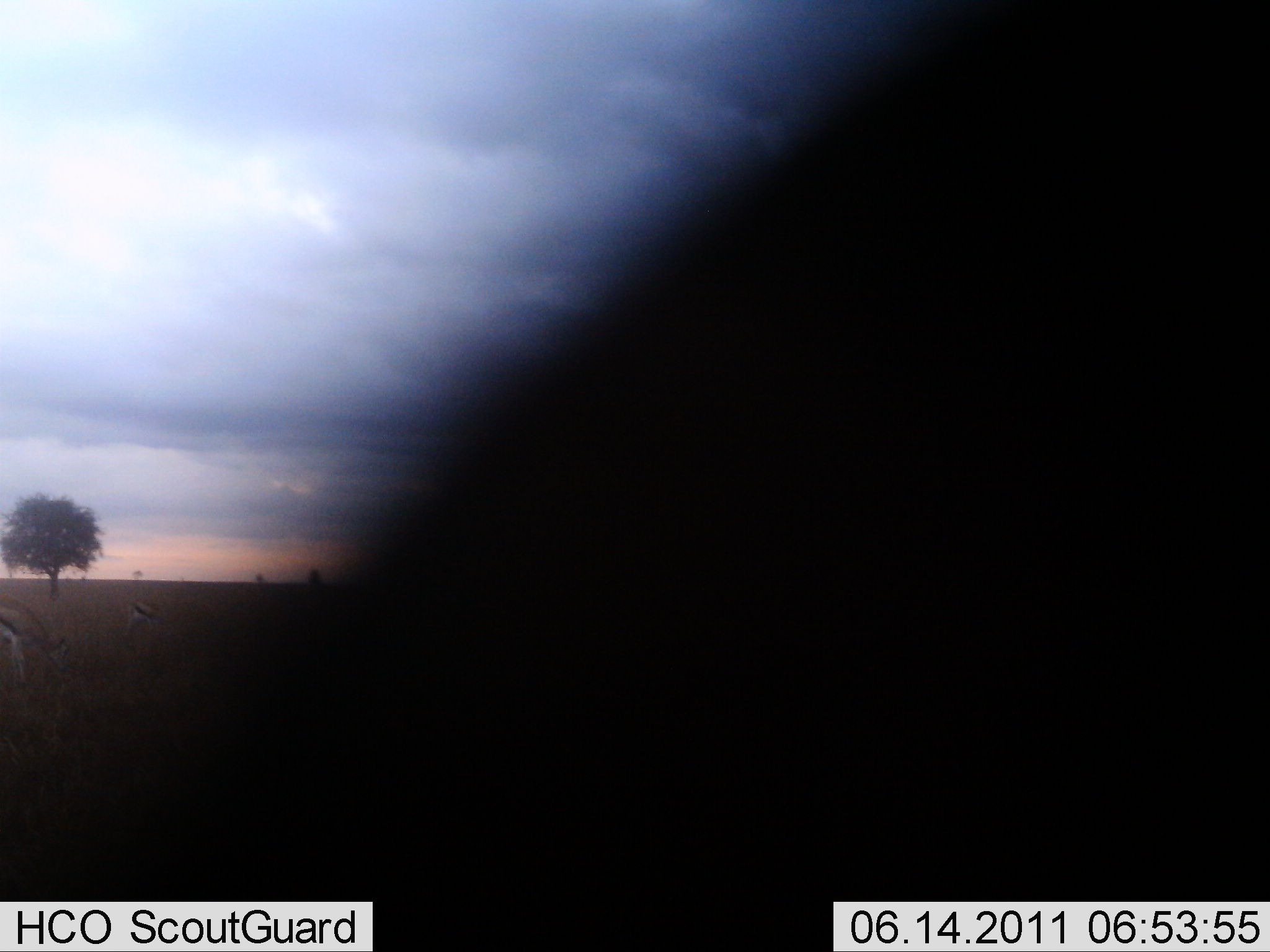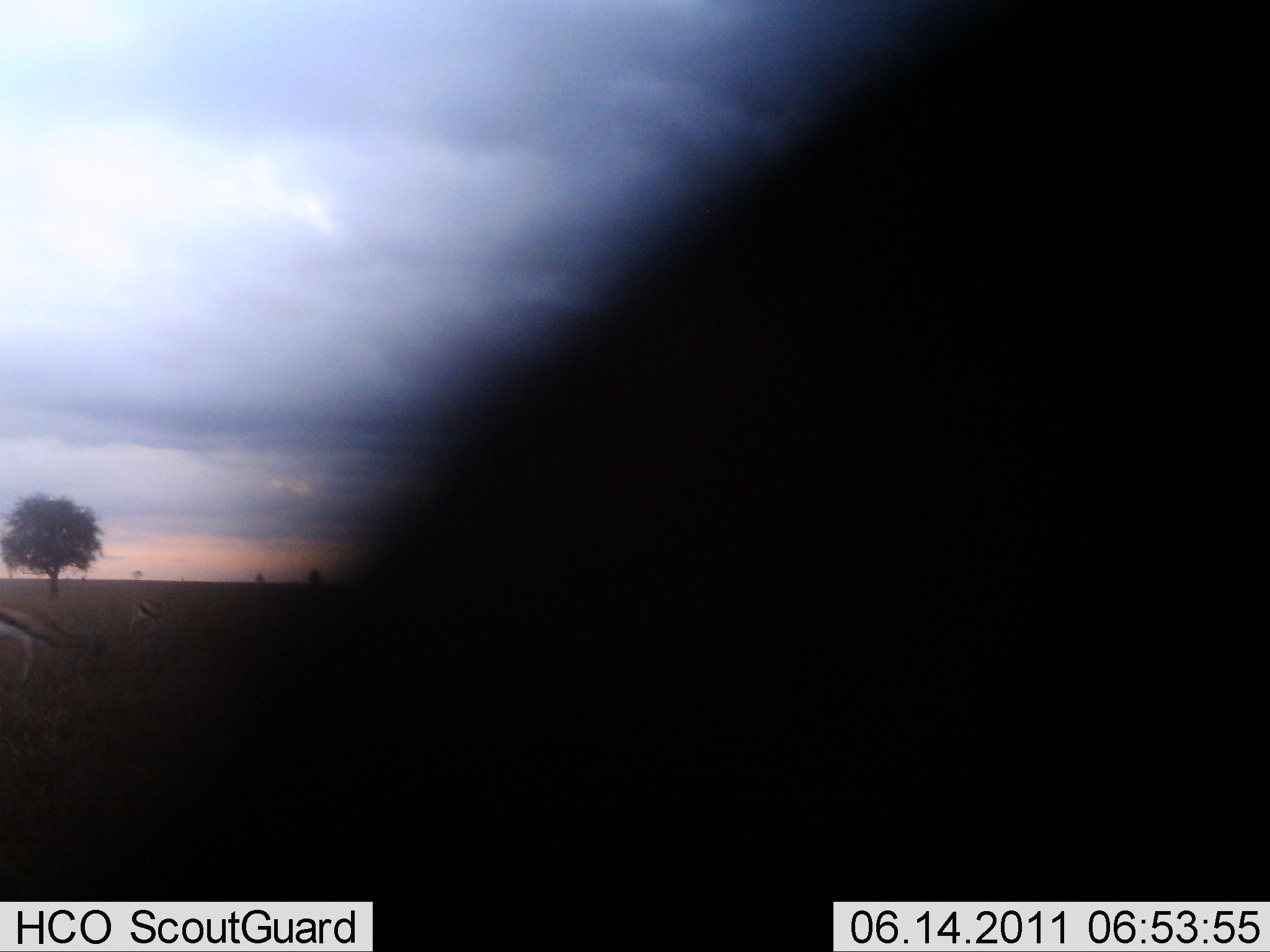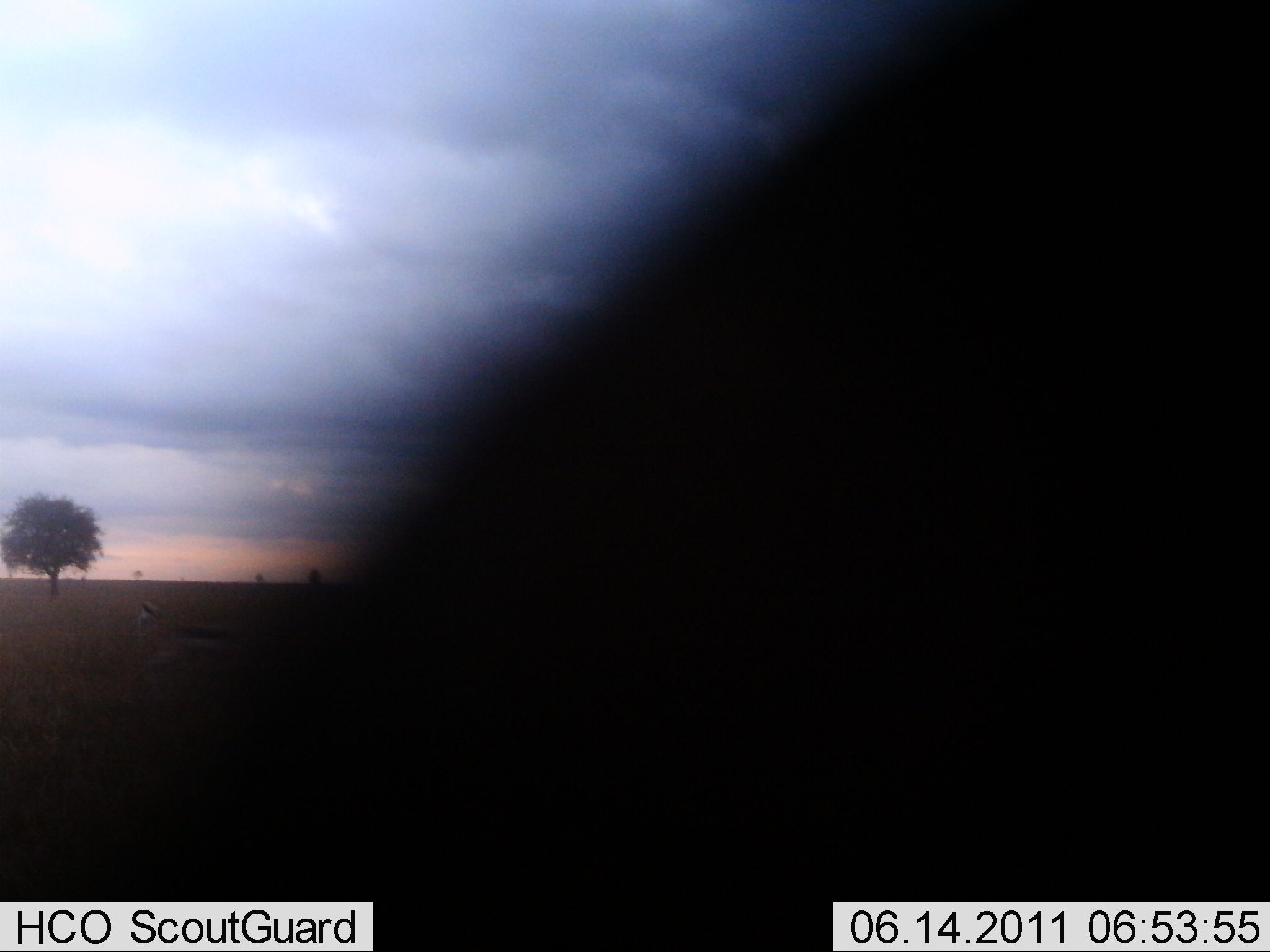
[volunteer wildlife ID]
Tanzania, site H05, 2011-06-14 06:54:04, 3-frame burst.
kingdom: Animalia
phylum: Chordata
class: Mammalia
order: Artiodactyla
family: Bovidae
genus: Eudorcas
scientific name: Eudorcas thomsonii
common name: thomson's gazelle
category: gazellethomsons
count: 3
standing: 30%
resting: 10%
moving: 30%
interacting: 0%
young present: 0%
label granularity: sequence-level